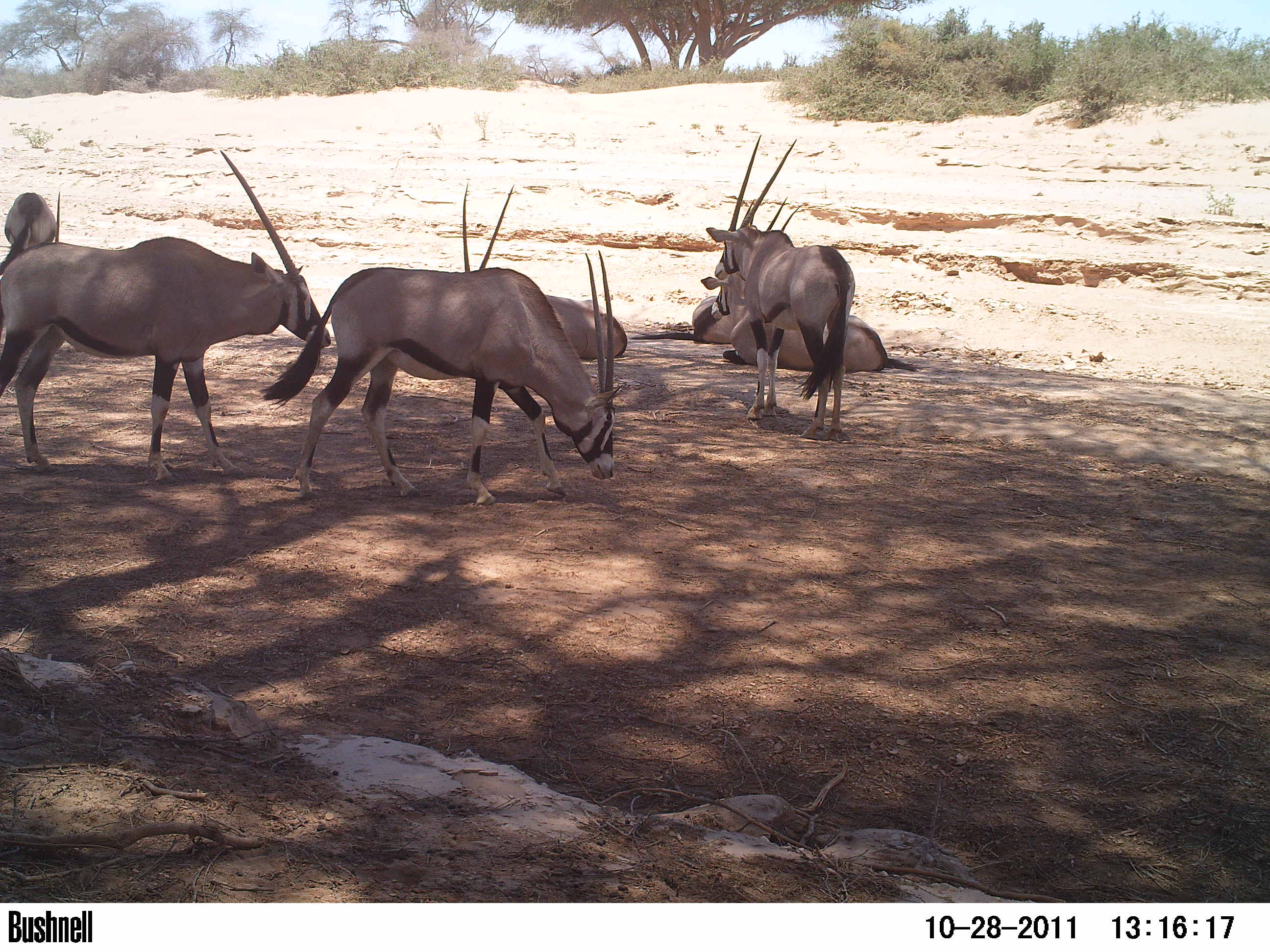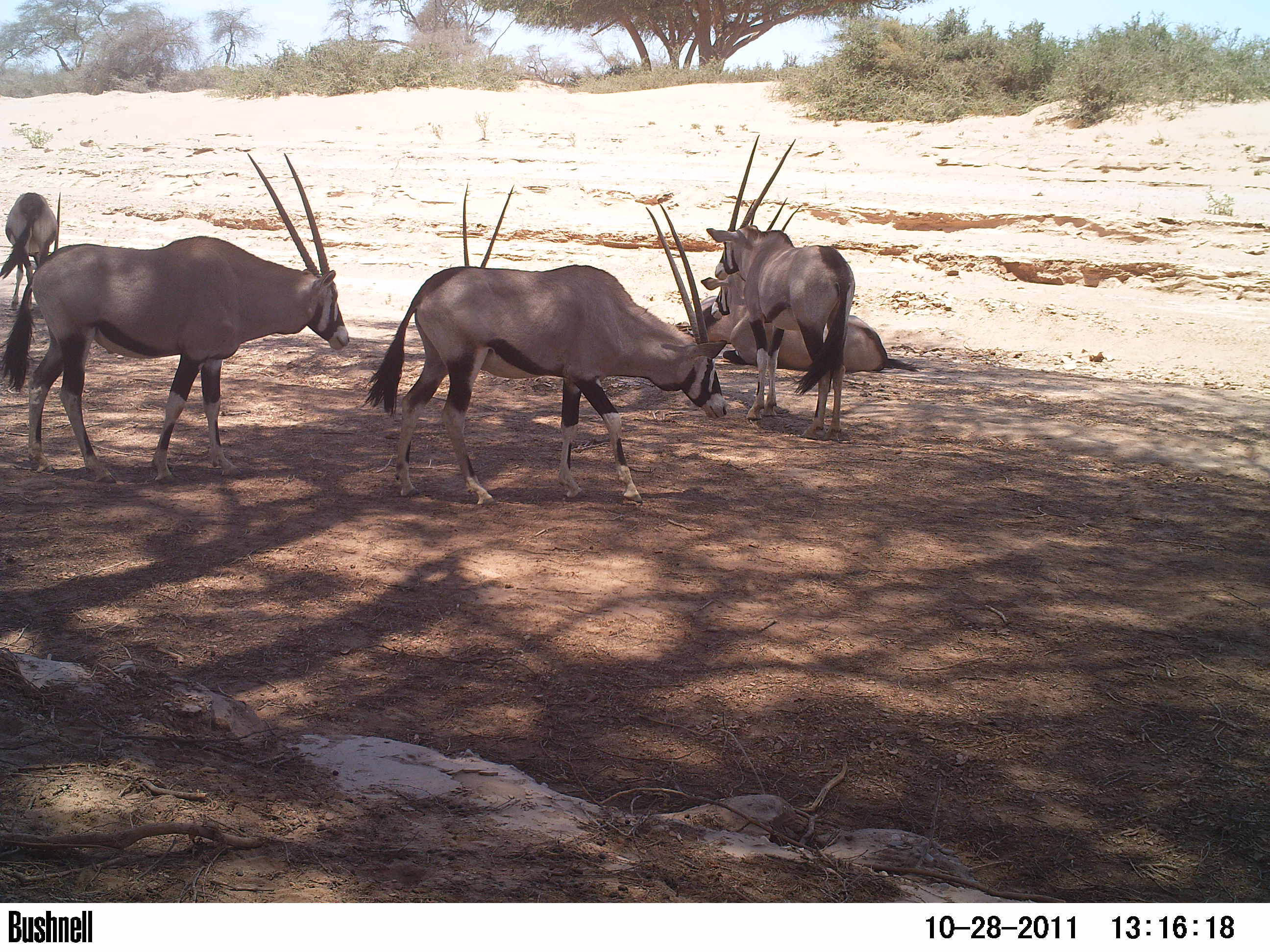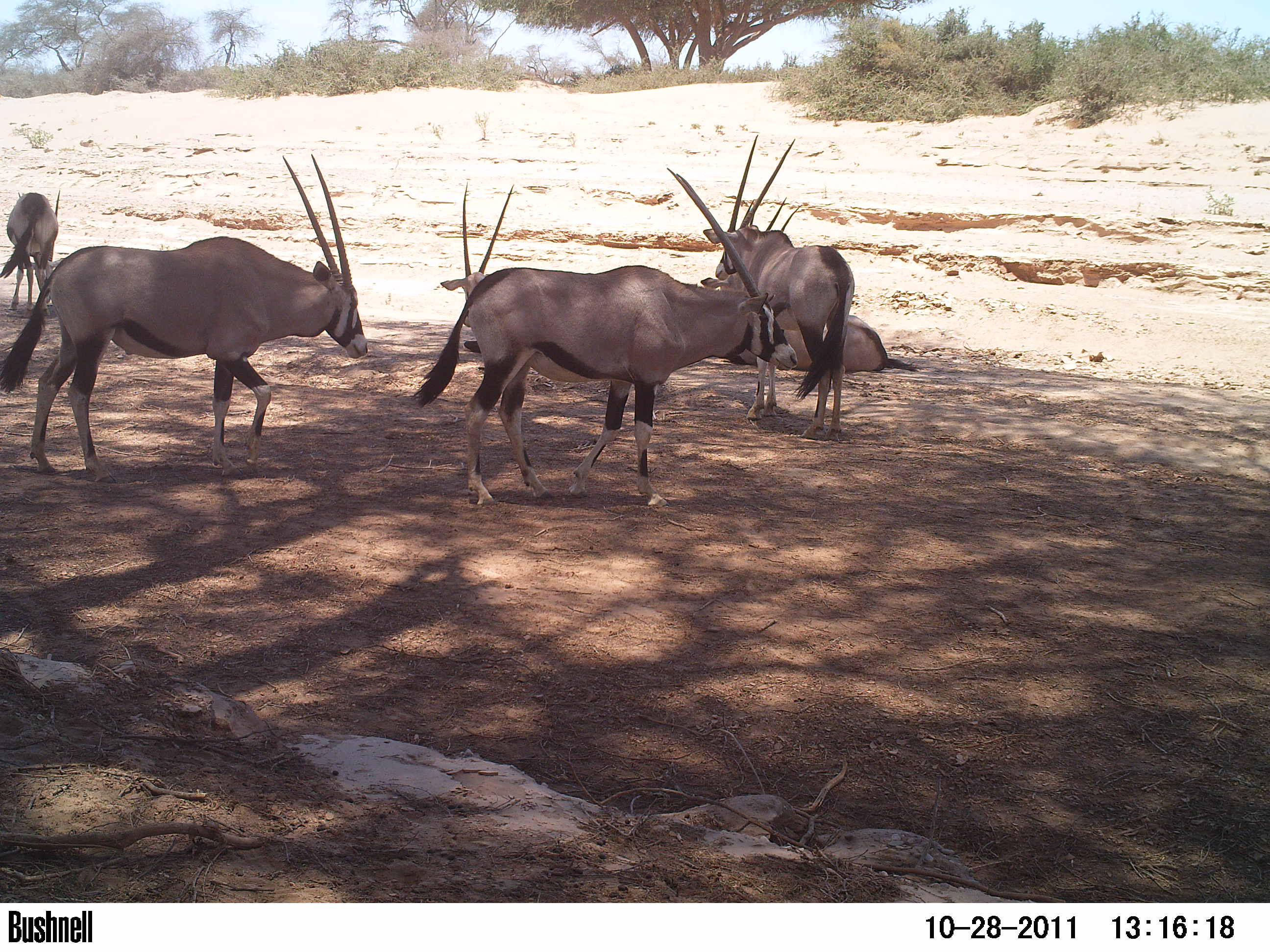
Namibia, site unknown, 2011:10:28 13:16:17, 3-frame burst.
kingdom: Animalia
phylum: Chordata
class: Mammalia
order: Artiodactyla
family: Bovidae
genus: Oryx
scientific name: Oryx gazella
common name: gemsbok